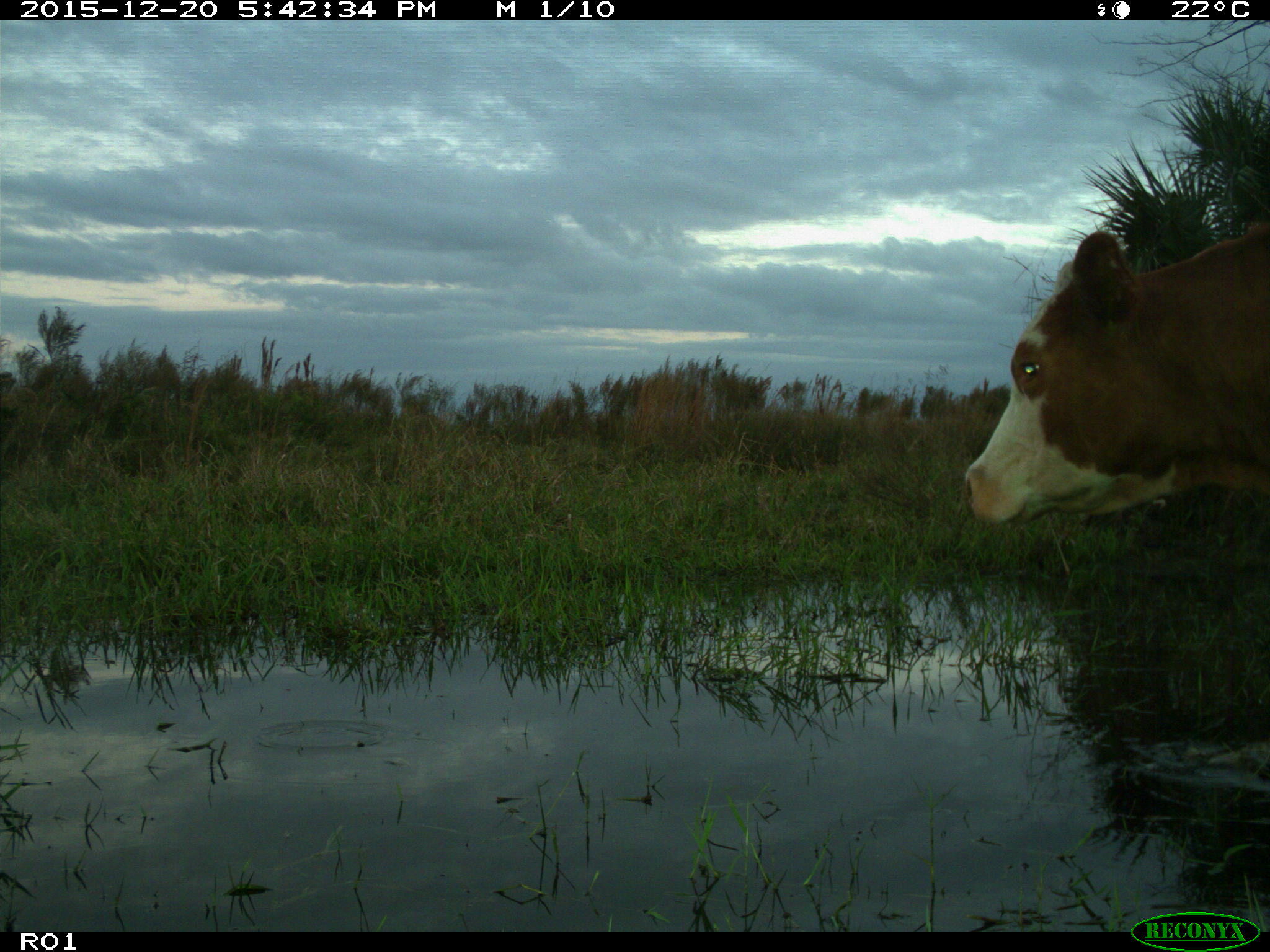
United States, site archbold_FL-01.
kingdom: Animalia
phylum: Chordata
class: Mammalia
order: Artiodactyla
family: Bovidae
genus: Bos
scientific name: Bos taurus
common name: domestic cow